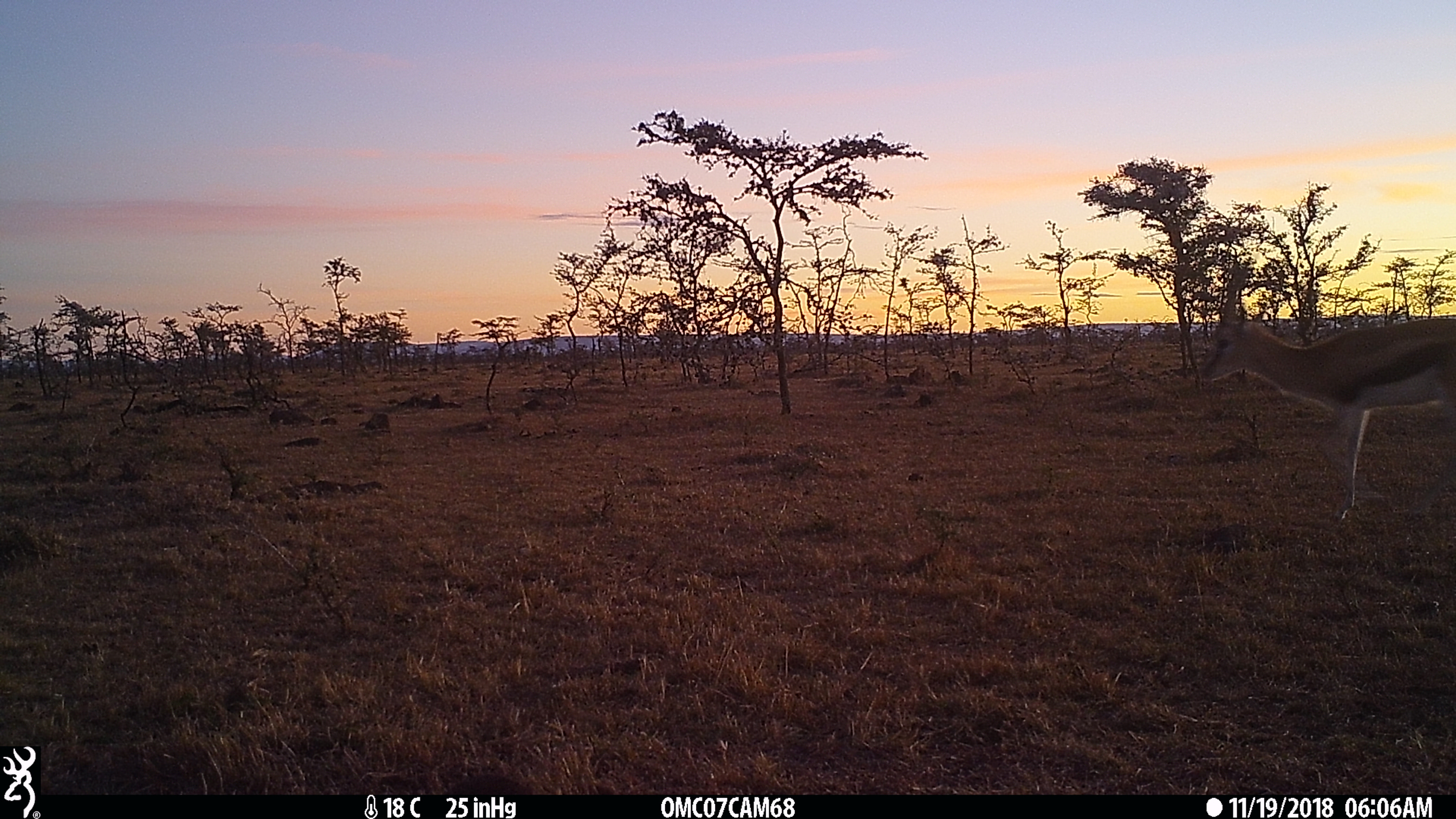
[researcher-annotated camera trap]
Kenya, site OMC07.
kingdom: Animalia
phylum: Chordata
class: Mammalia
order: Artiodactyla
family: Bovidae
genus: Eudorcas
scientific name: Eudorcas thomsonii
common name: thomon's gazelle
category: gazelle thomsons